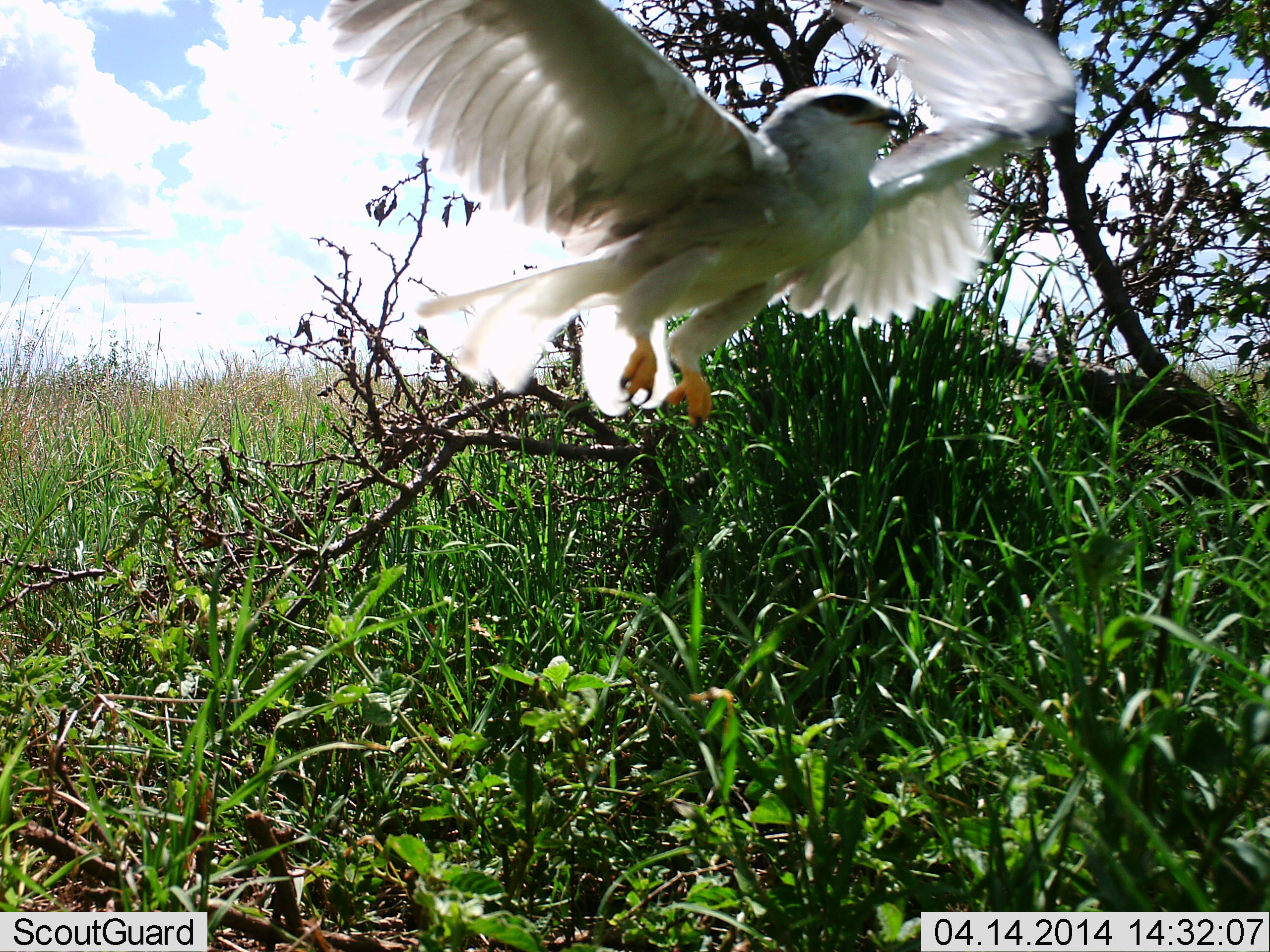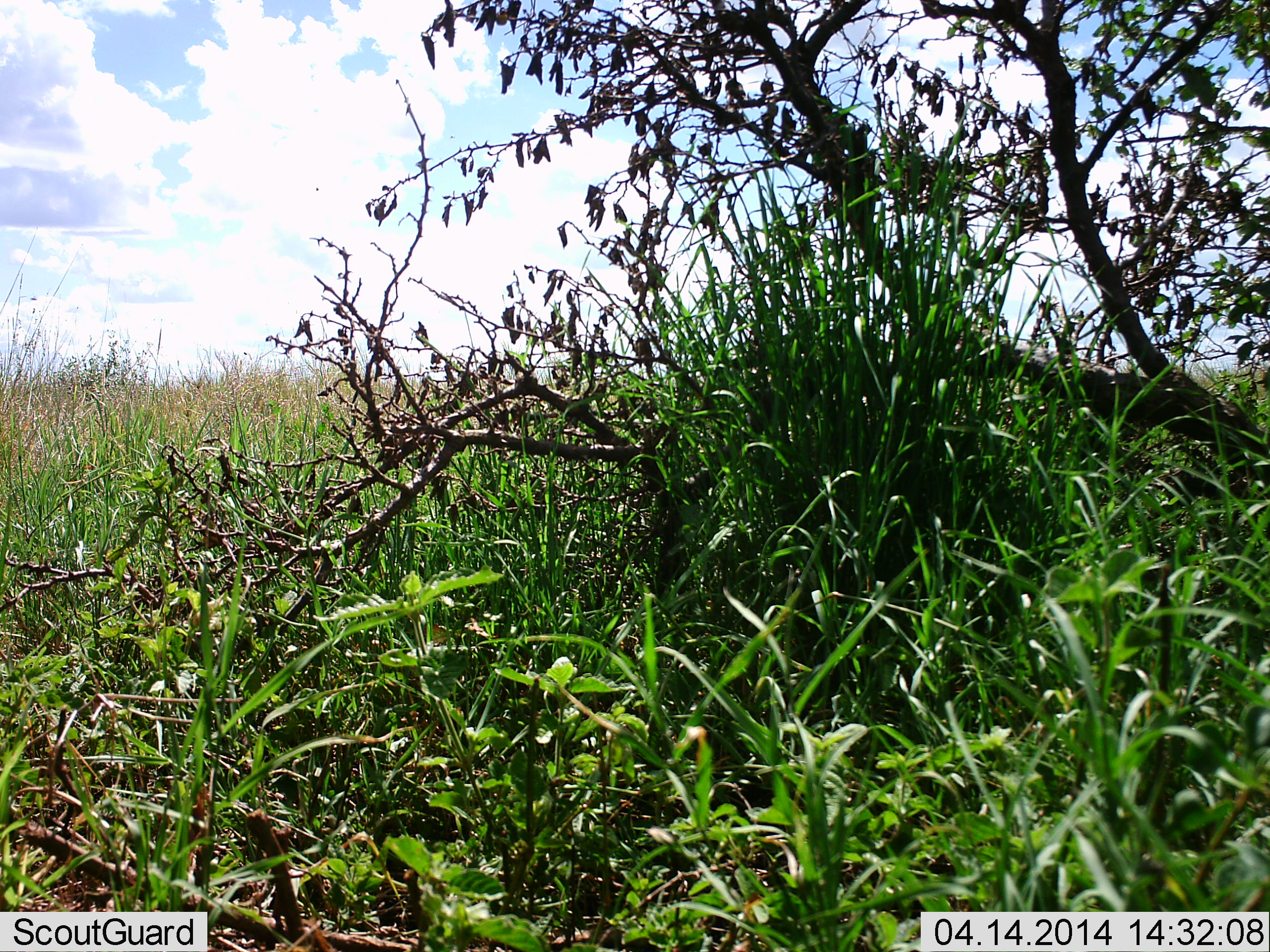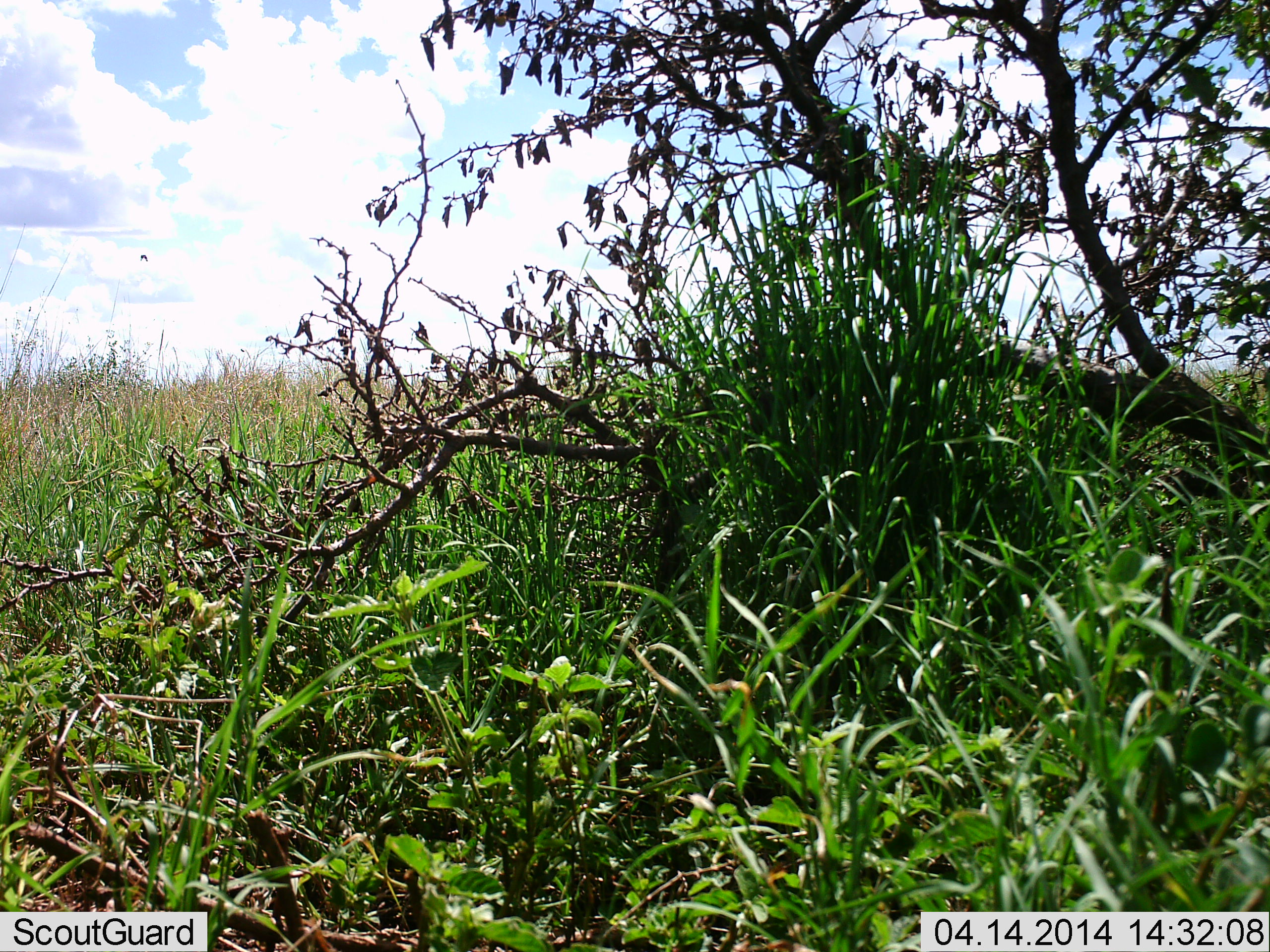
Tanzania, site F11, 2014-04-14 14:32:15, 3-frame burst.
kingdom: Animalia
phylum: Chordata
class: Aves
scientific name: Aves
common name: bird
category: otherbird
Otherbird (bird) (Aves), count 1. Behavior (volunteer vote fractions): standing 0%, resting 0%, moving 100%, interacting 0%. Young present (vote fraction): 0%. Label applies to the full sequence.